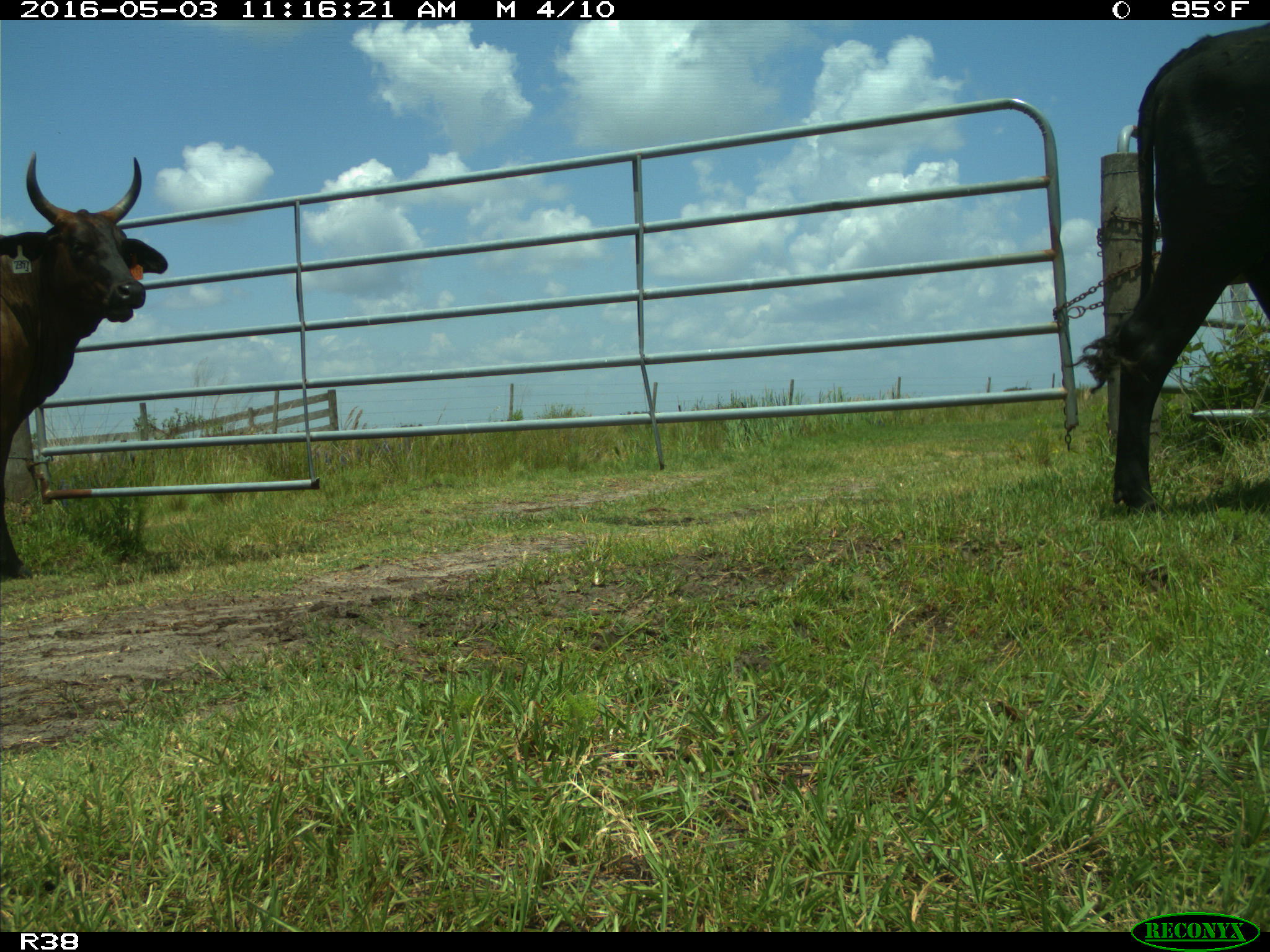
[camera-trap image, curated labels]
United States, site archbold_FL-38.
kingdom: Animalia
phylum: Chordata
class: Mammalia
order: Artiodactyla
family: Bovidae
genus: Bos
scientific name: Bos taurus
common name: domestic cow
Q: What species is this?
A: Bos taurus (domestic cow).